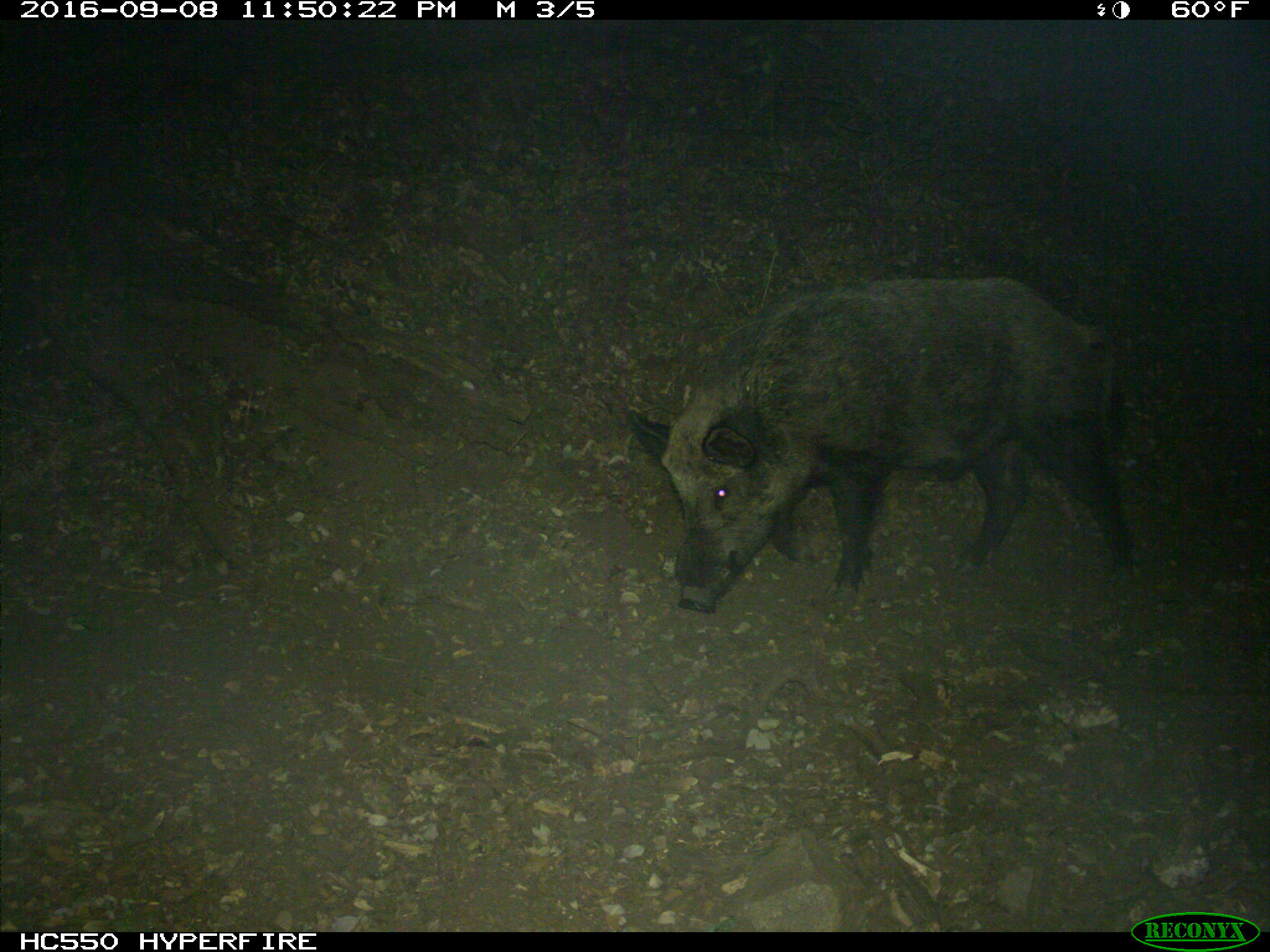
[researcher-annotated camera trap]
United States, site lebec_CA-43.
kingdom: Animalia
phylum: Chordata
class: Mammalia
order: Artiodactyla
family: Suidae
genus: Sus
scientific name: Sus scrofa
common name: wild boar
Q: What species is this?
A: Sus scrofa (wild boar).